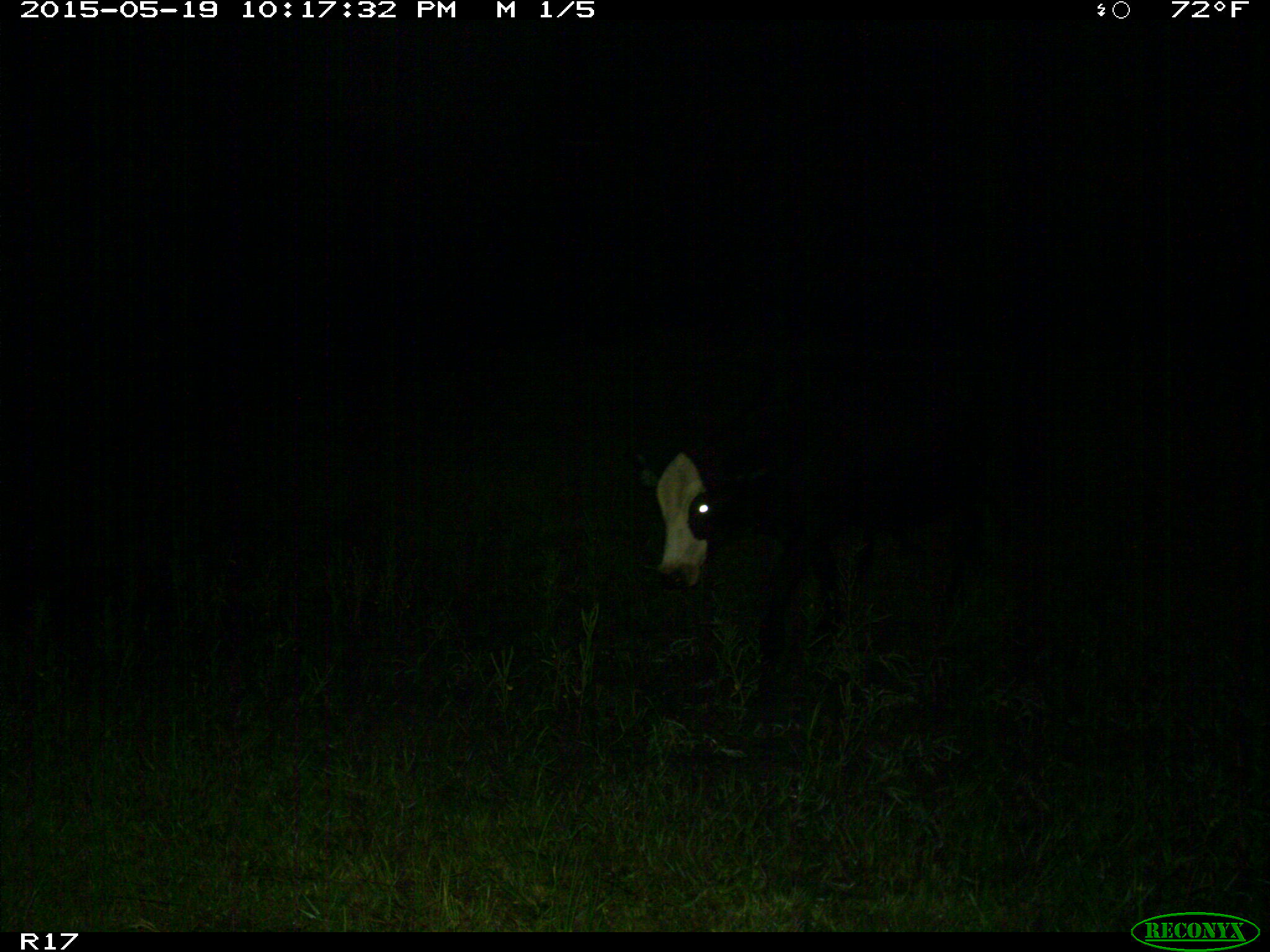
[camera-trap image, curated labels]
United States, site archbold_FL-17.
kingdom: Animalia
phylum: Chordata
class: Mammalia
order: Artiodactyla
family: Bovidae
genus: Bos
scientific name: Bos taurus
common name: domestic cow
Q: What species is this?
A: Bos taurus (domestic cow).